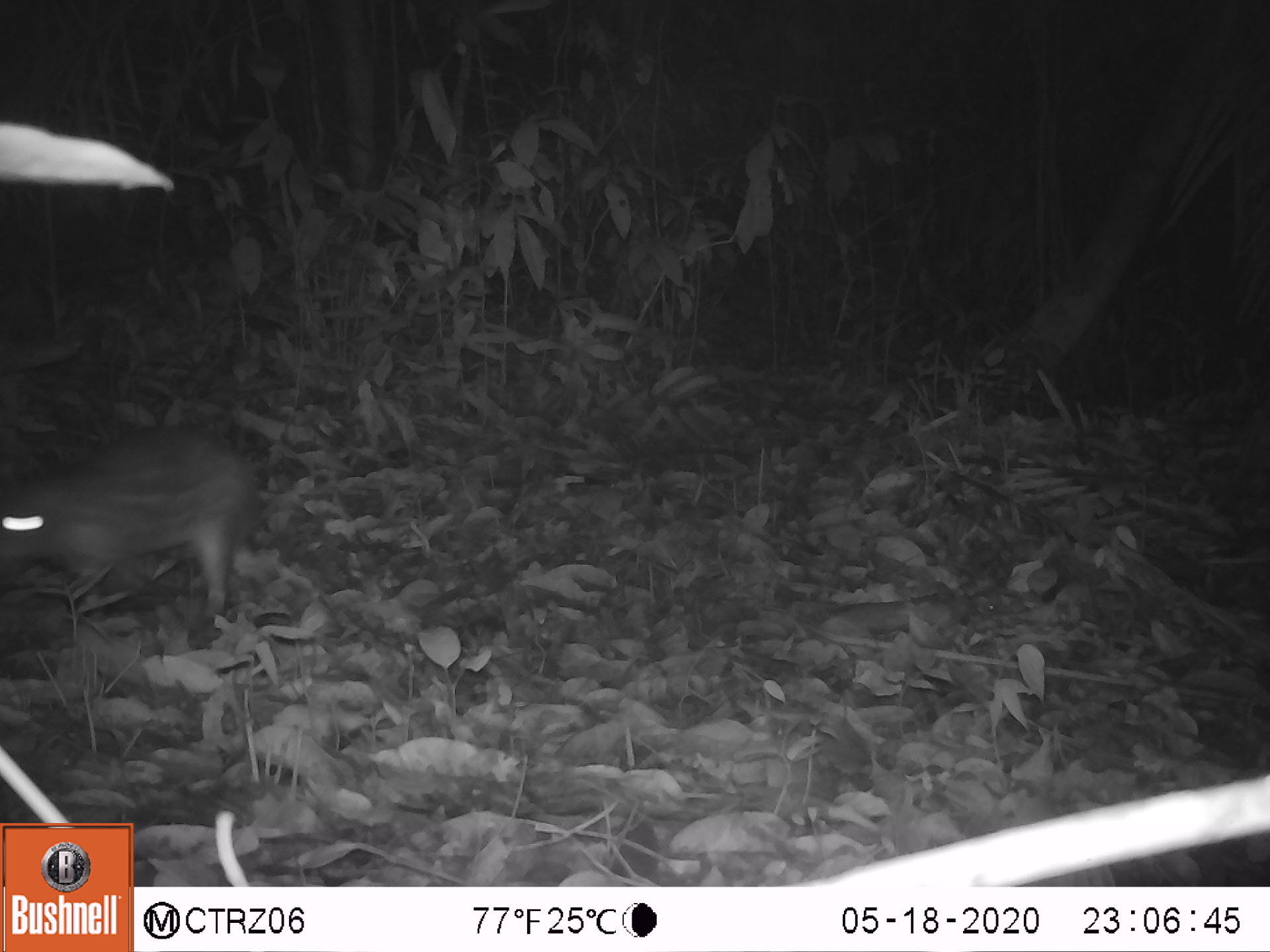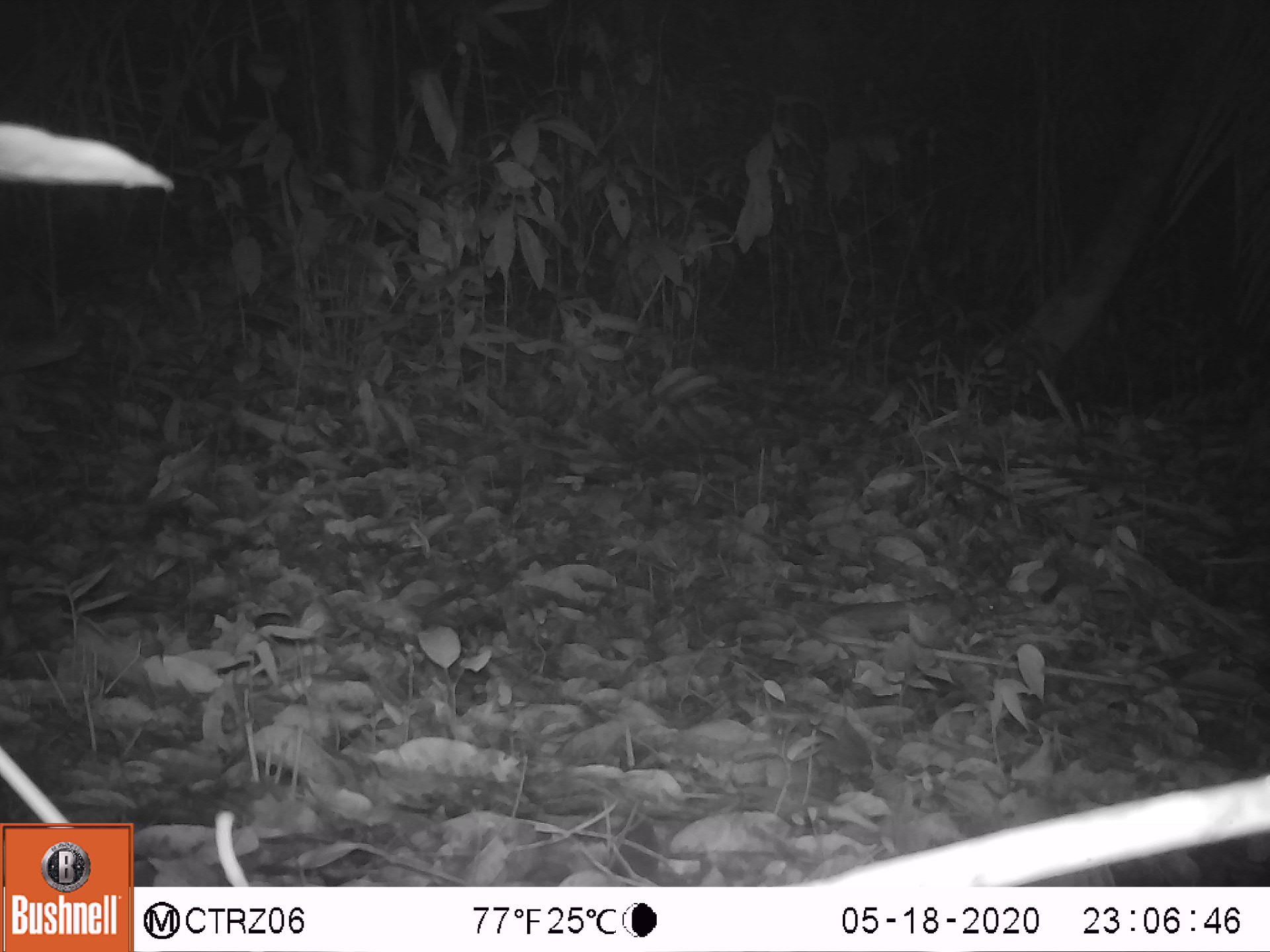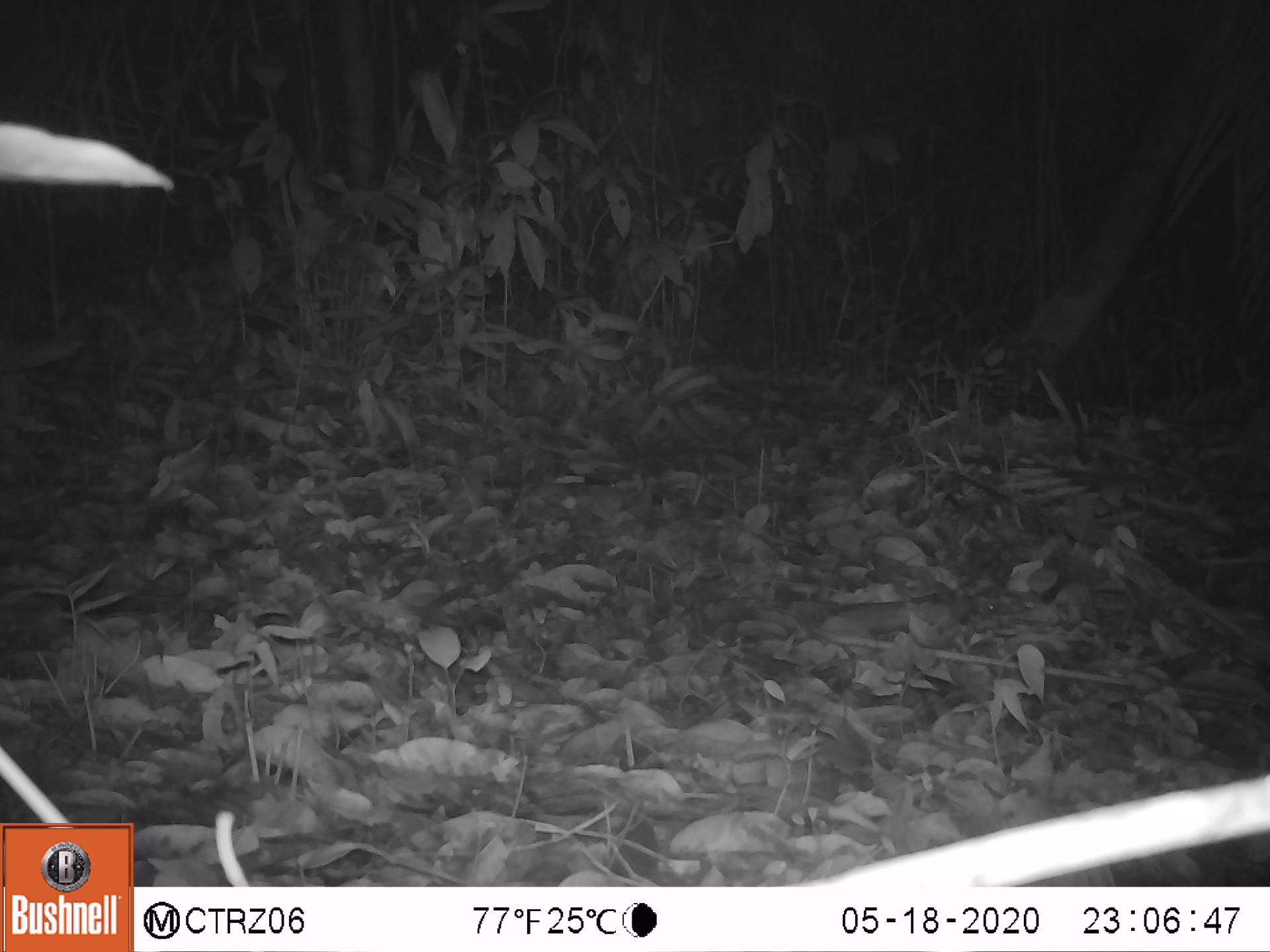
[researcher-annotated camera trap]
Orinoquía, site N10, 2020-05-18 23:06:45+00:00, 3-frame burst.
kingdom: Animalia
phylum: Chordata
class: Mammalia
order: Rodentia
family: Cuniculidae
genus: Cuniculus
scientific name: Cuniculus paca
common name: spotted paca